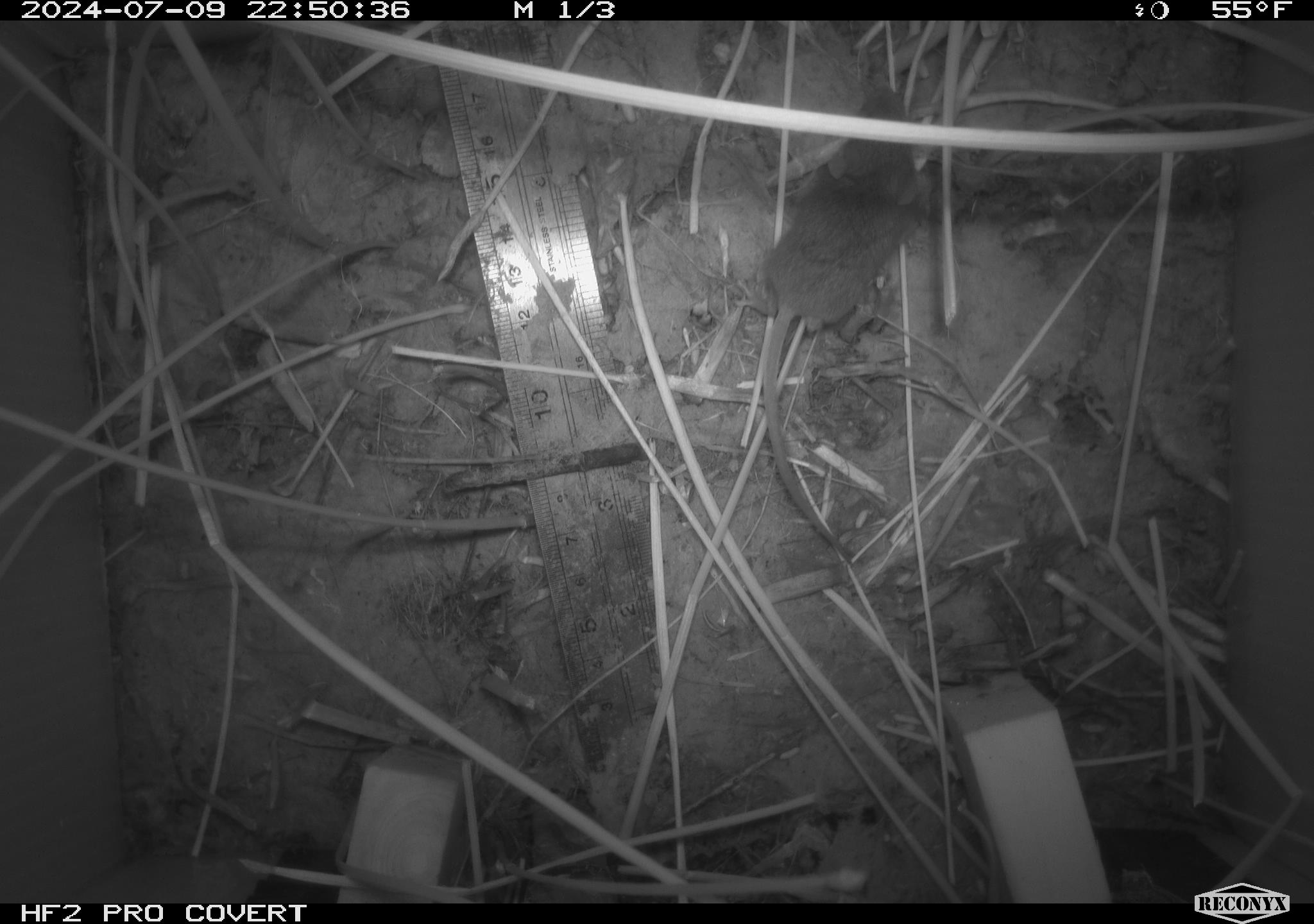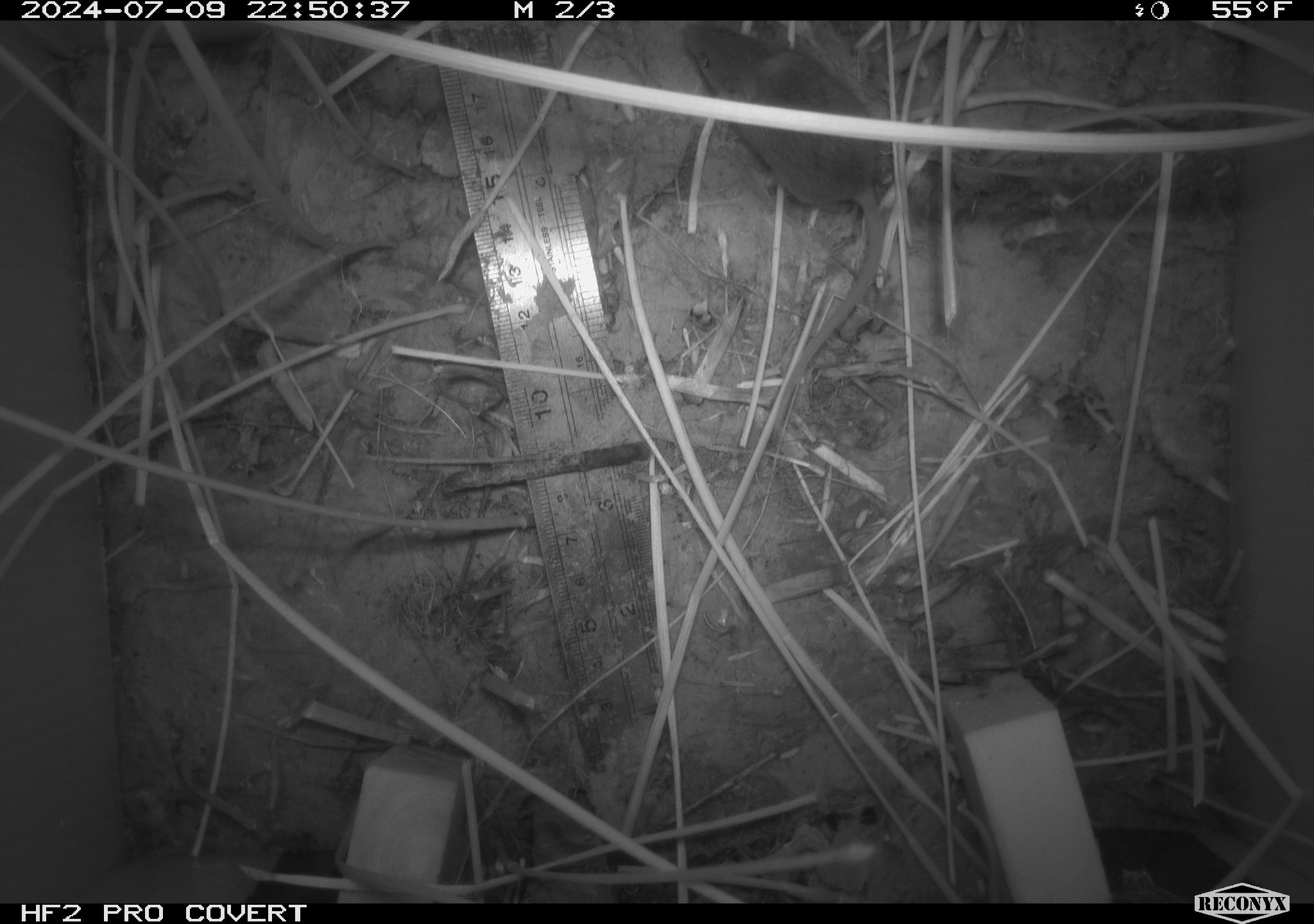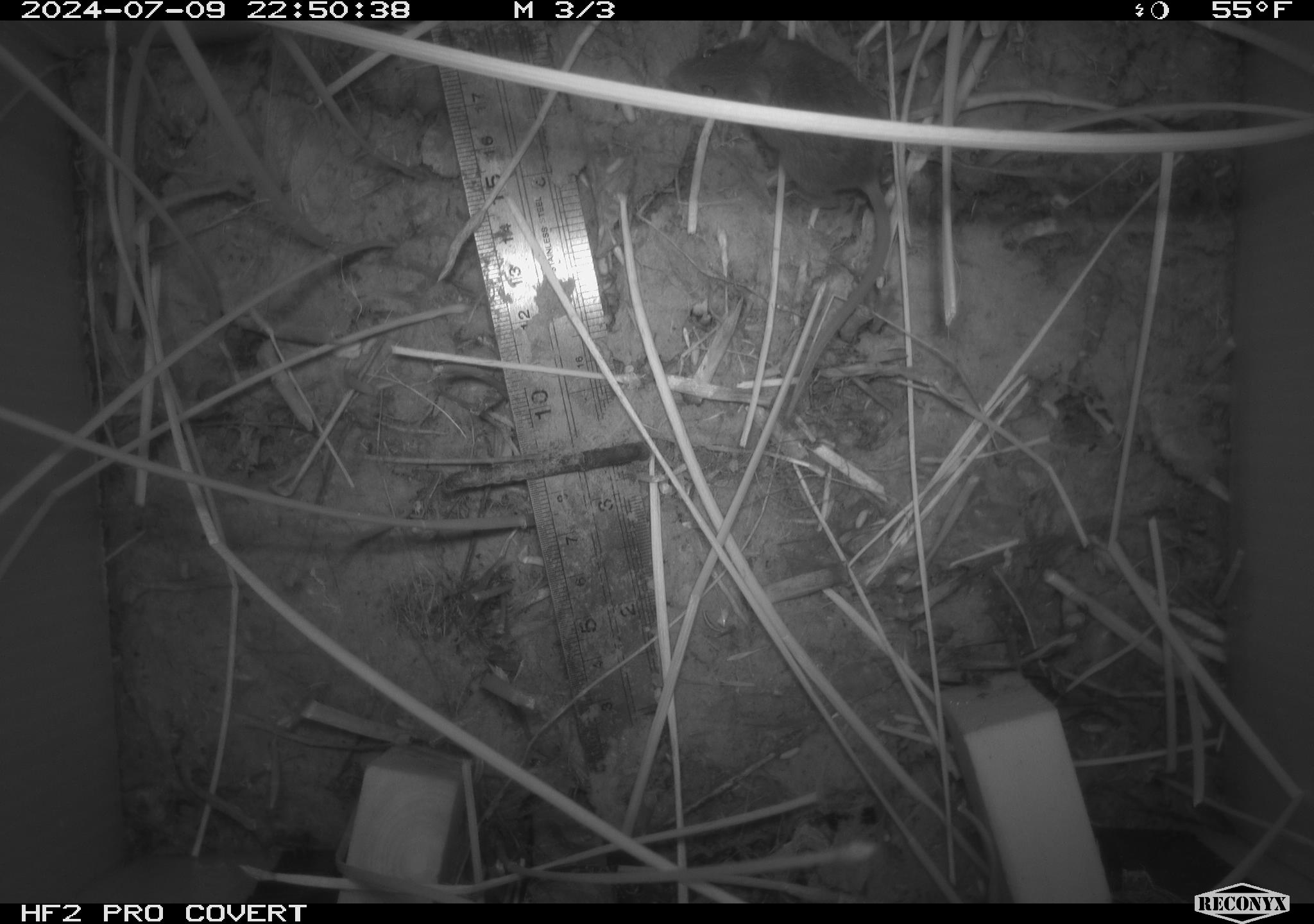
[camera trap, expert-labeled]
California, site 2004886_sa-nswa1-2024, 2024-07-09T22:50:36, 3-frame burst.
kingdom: Animalia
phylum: Chordata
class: Mammalia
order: Rodentia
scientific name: Rodentia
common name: rodent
Rodent (Rodentia).